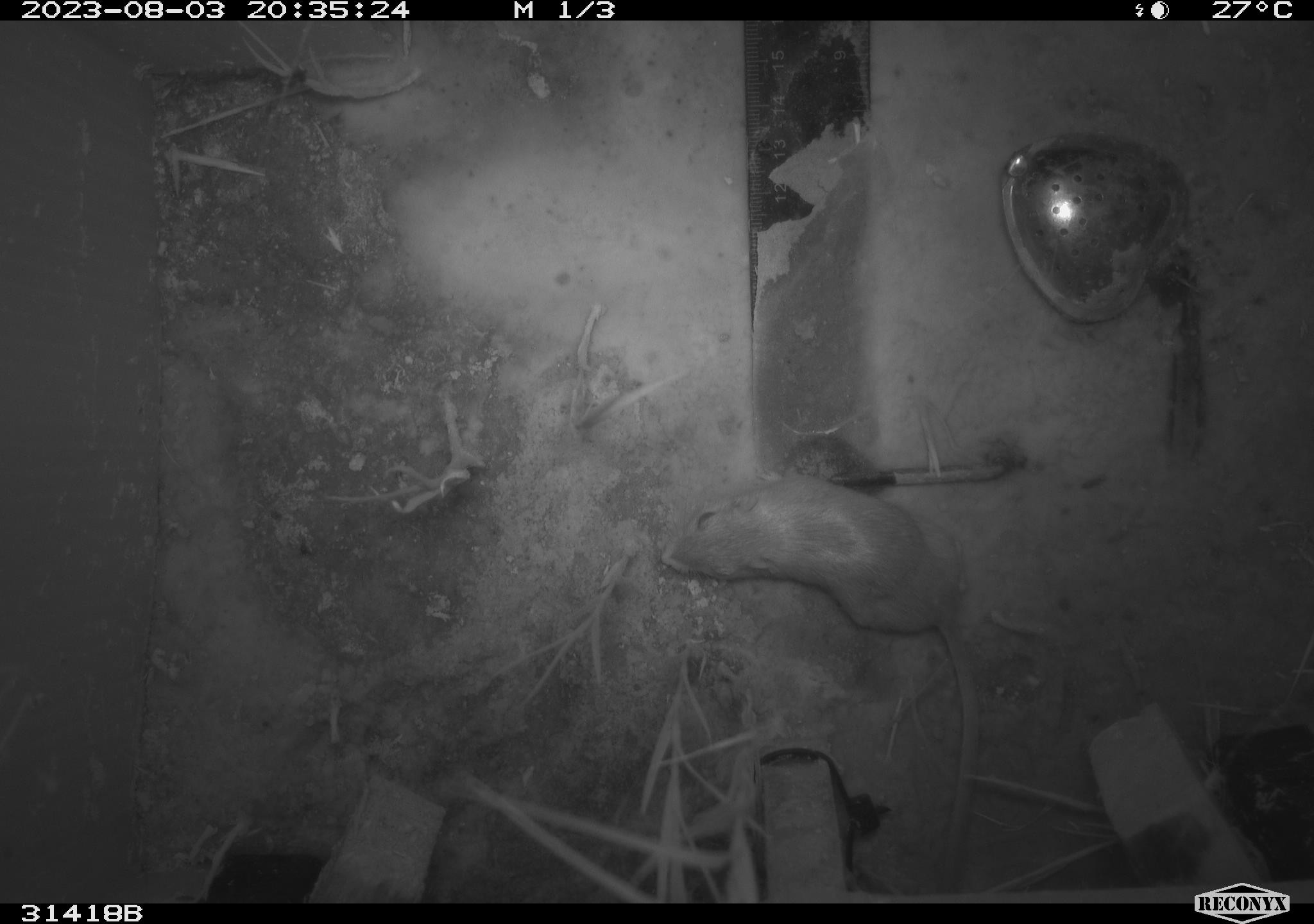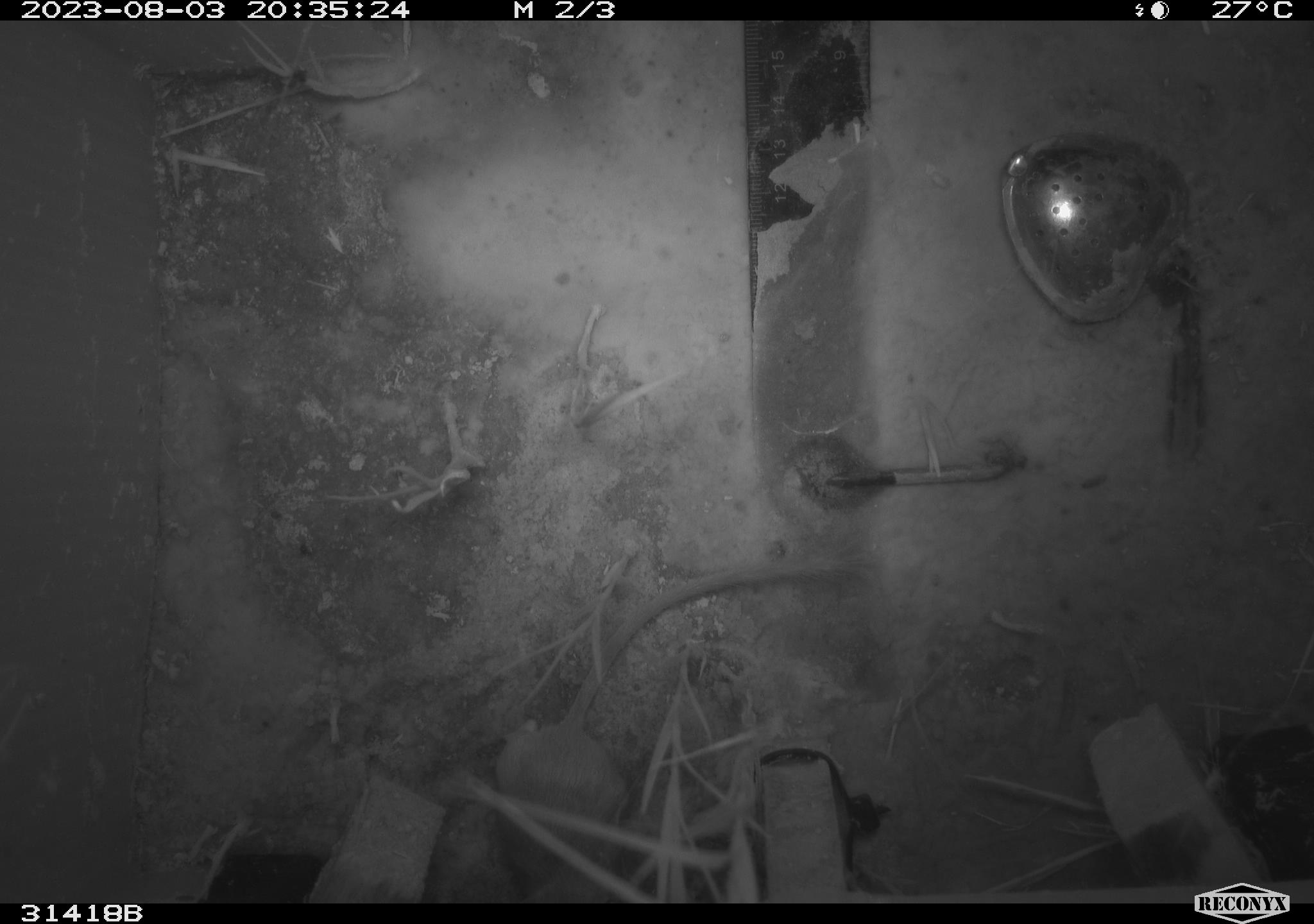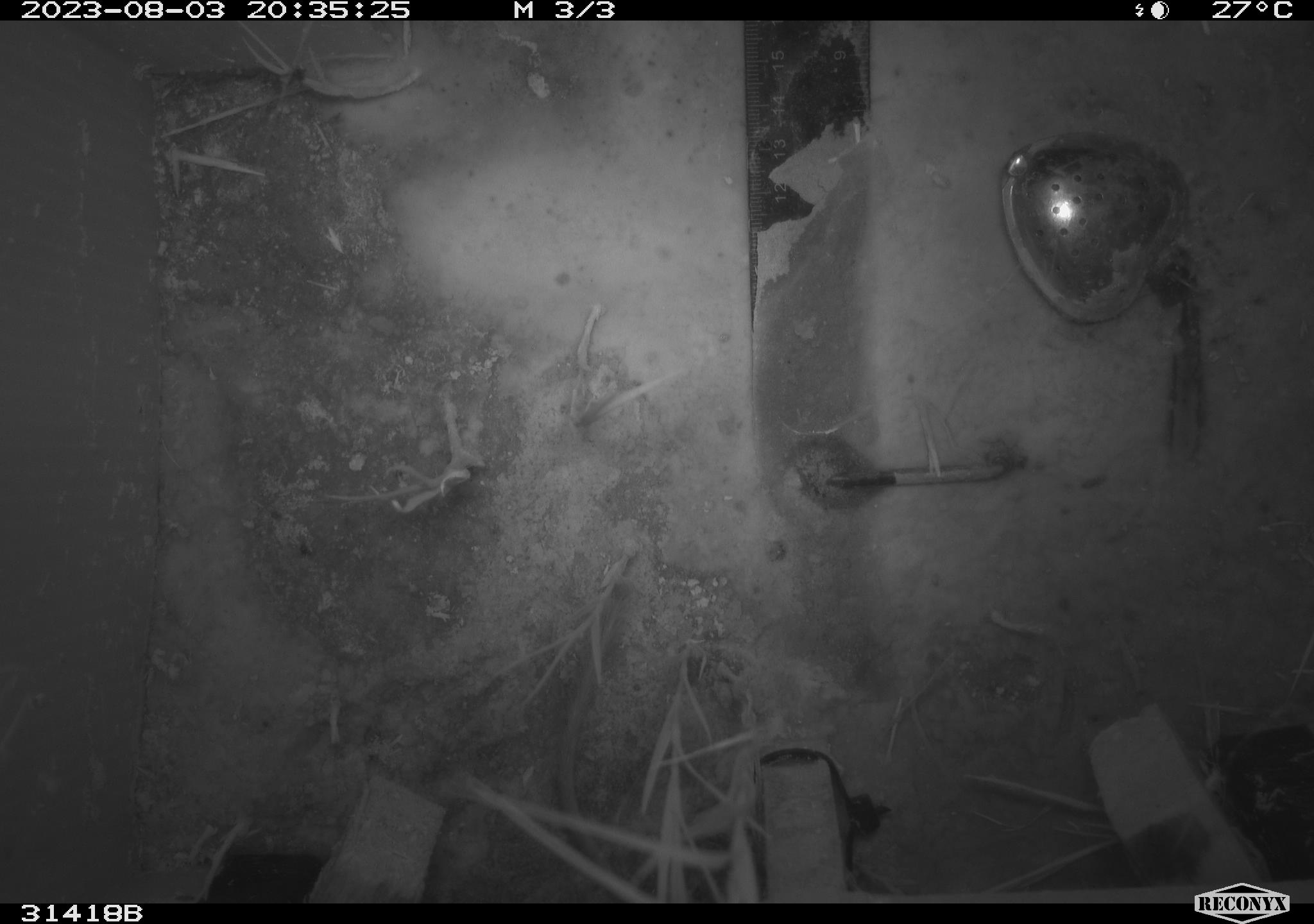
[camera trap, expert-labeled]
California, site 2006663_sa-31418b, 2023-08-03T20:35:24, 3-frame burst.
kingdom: Animalia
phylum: Chordata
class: Mammalia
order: Rodentia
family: Heteromyidae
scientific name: Heteromyidae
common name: kangaroo rats and pocket mice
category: heteromyidae family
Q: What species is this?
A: Heteromyidae family (kangaroo rats and pocket mice) (Heteromyidae).